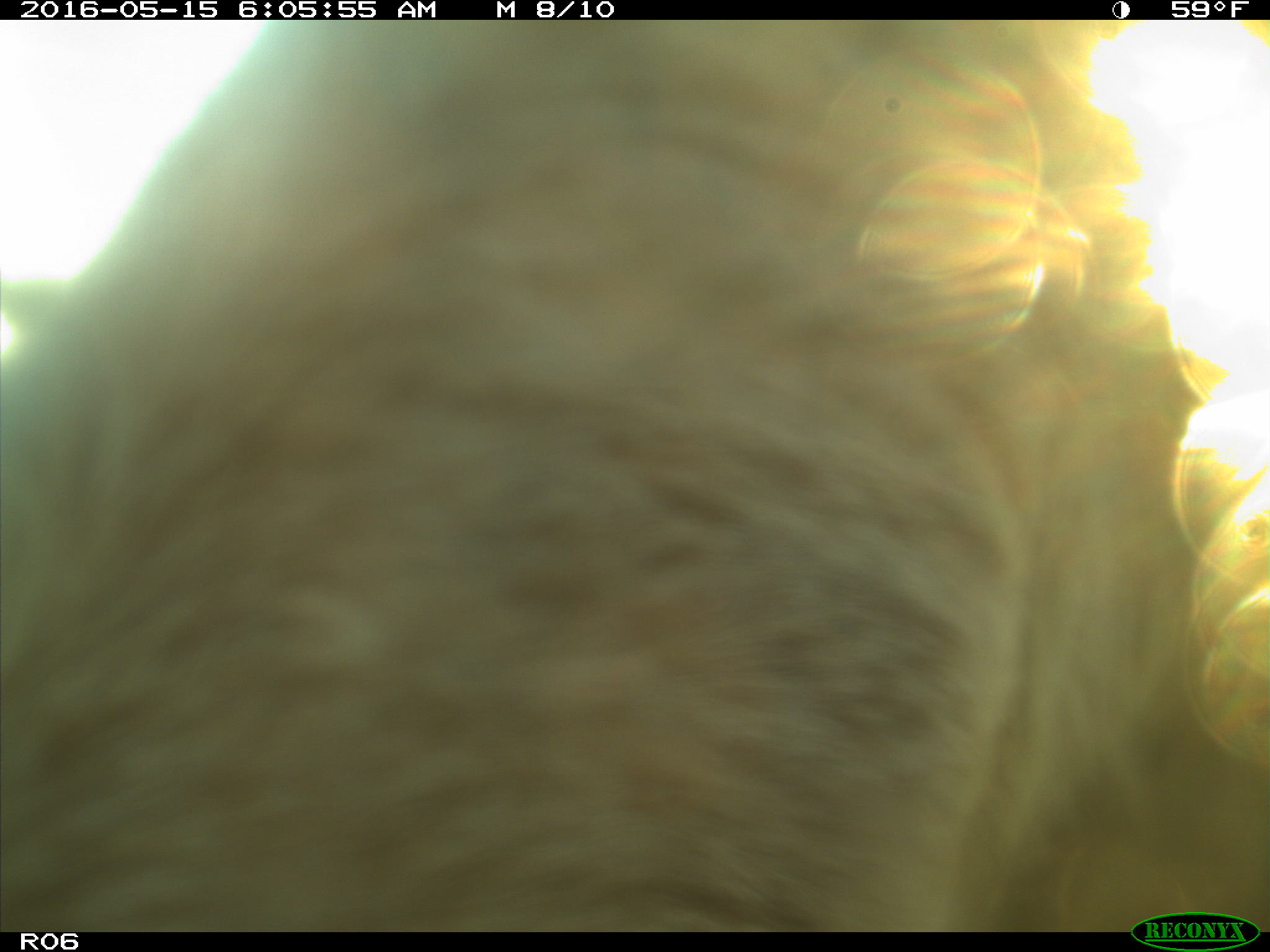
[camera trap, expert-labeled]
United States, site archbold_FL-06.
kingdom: Animalia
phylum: Chordata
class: Mammalia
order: Artiodactyla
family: Bovidae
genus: Bos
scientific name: Bos taurus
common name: domestic cow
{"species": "Bos taurus (domestic cow)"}